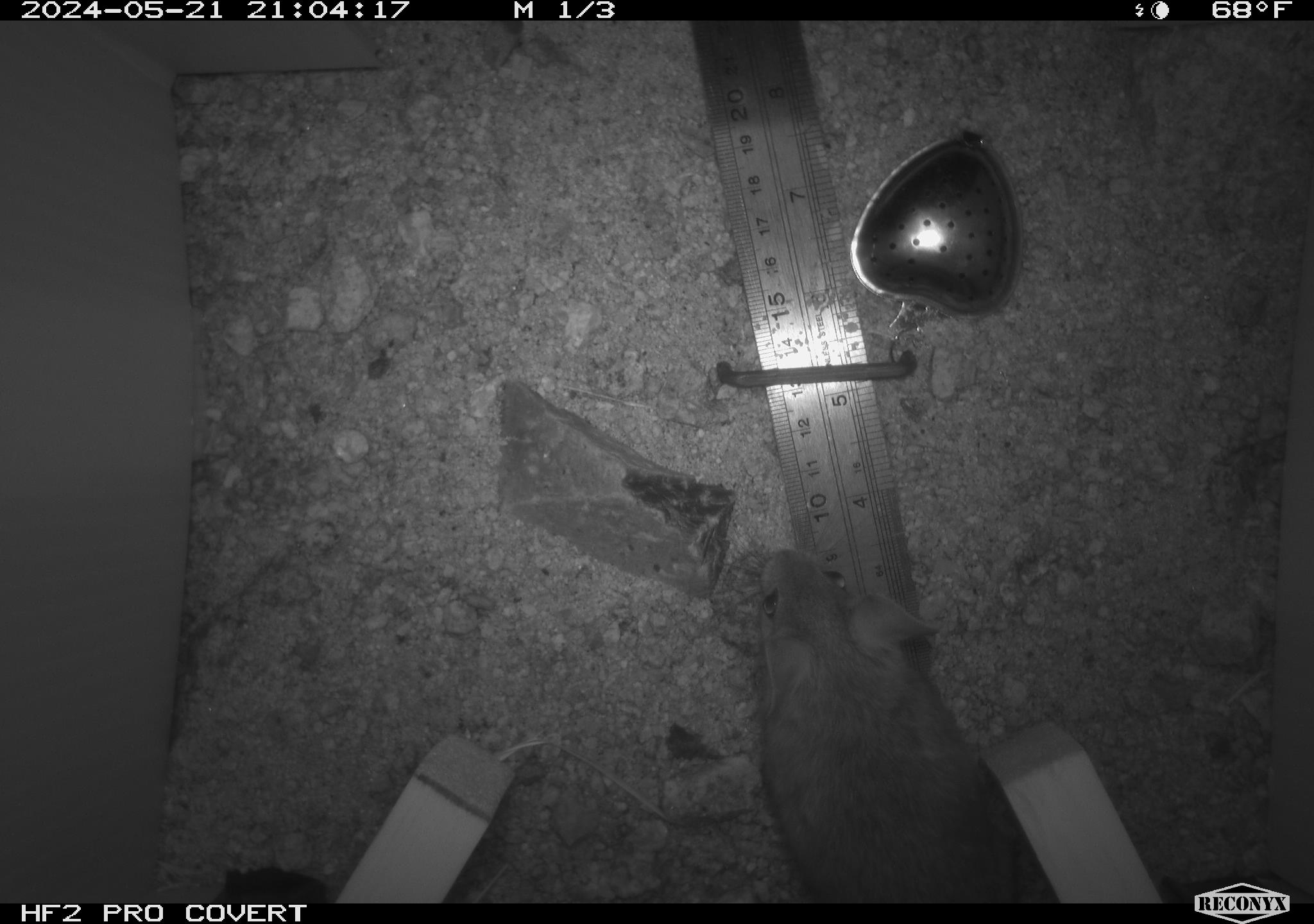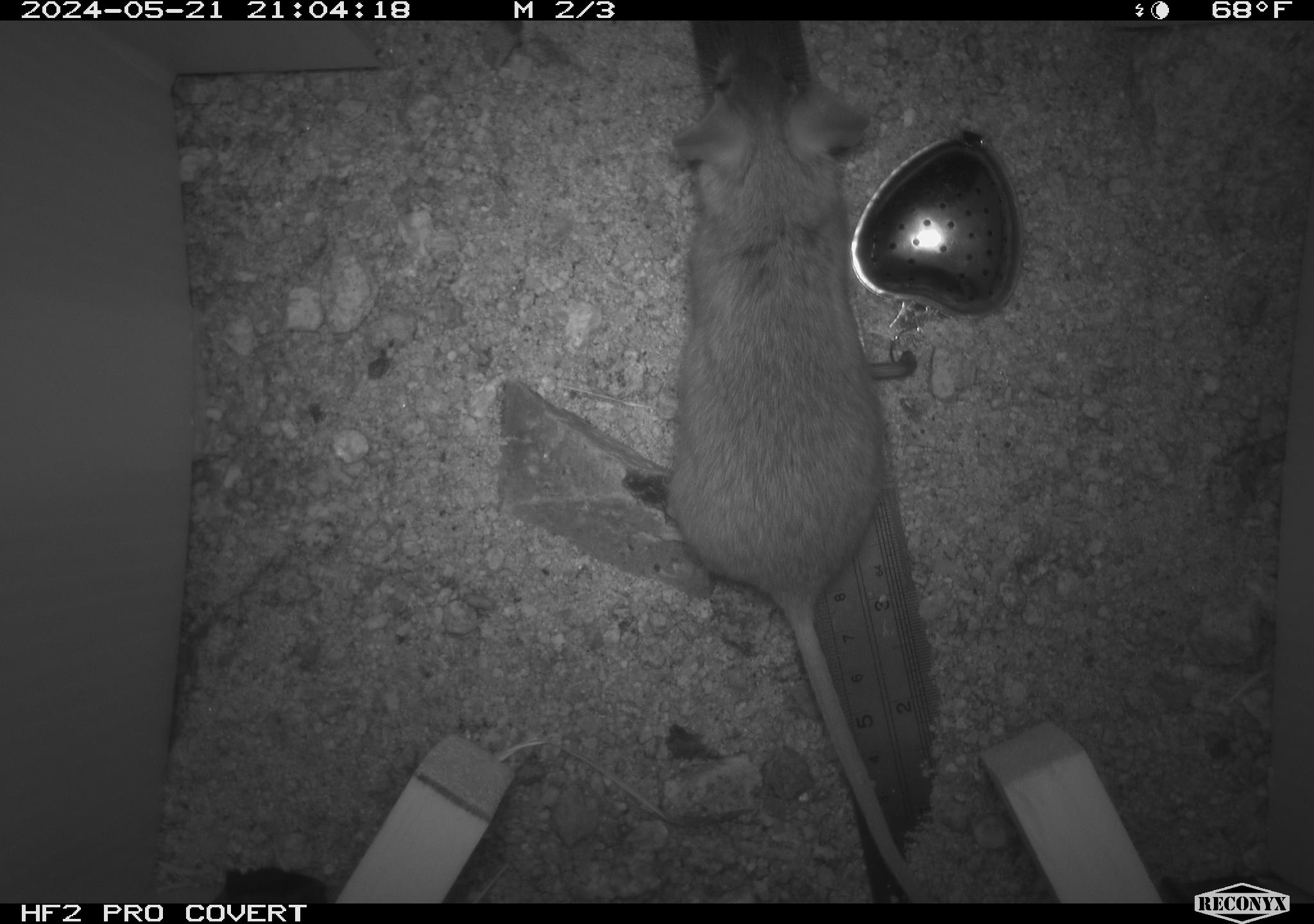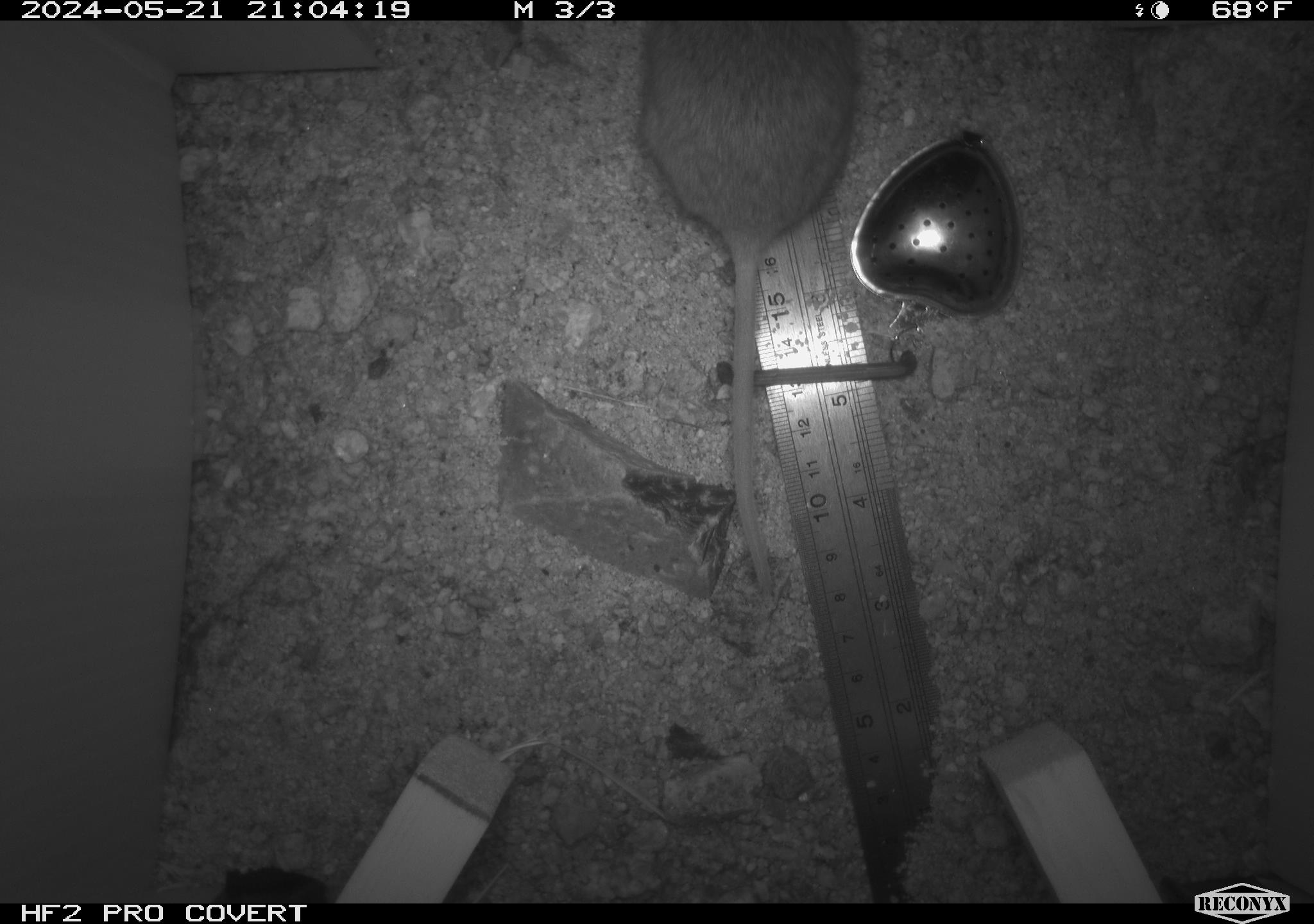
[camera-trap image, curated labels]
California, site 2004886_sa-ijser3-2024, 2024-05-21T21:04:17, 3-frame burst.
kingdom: Animalia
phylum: Chordata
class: Mammalia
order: Rodentia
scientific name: Rodentia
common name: mouse species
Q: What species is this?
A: Mouse species (Rodentia).